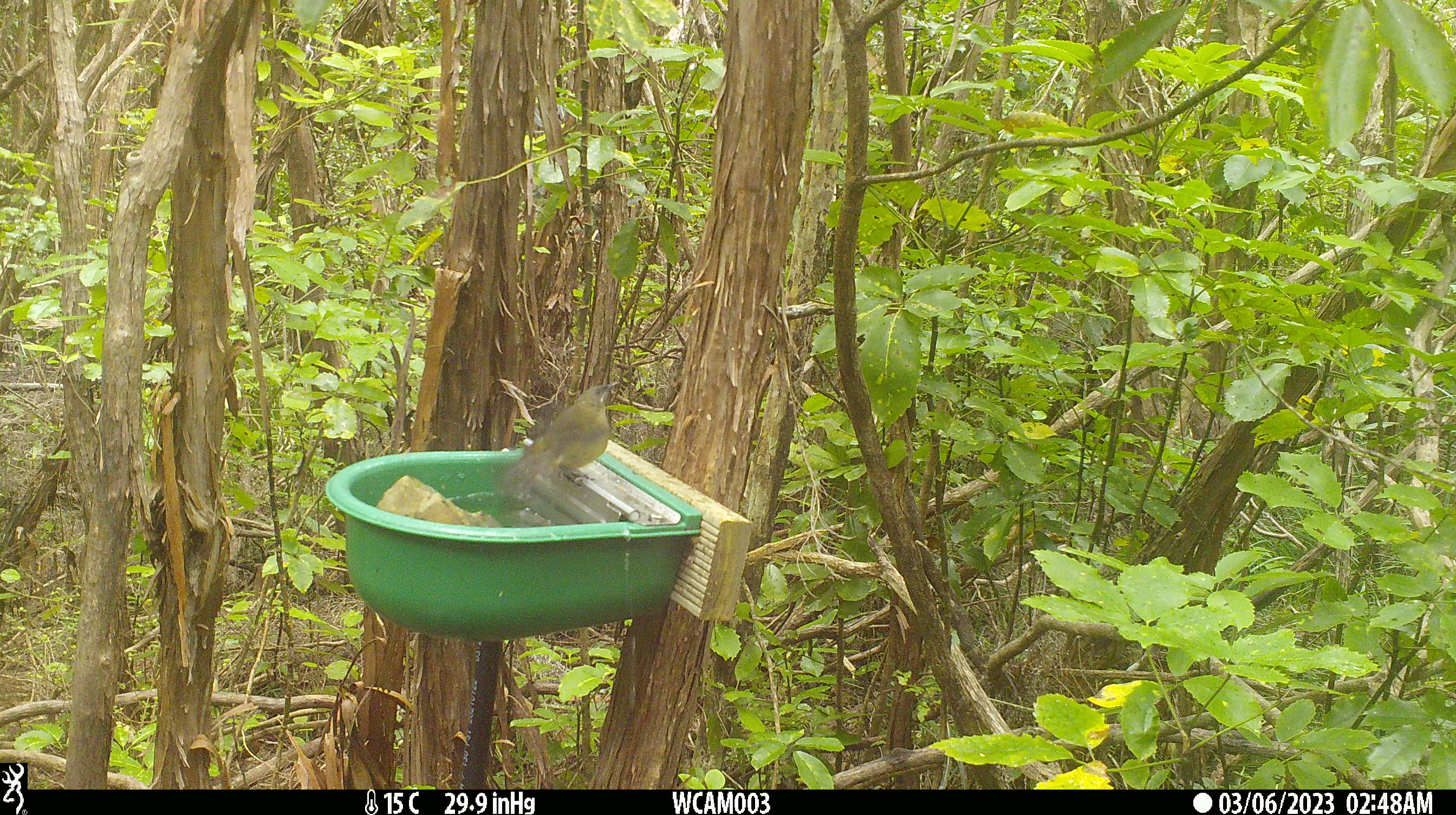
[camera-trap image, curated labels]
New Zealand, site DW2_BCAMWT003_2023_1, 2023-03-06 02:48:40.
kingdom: Animalia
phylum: Chordata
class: Aves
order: Passeriformes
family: Meliphagidae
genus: Anthornis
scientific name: Anthornis melanura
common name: new zealand bellbird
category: bellbird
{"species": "bellbird (new zealand bellbird) (Anthornis melanura)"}